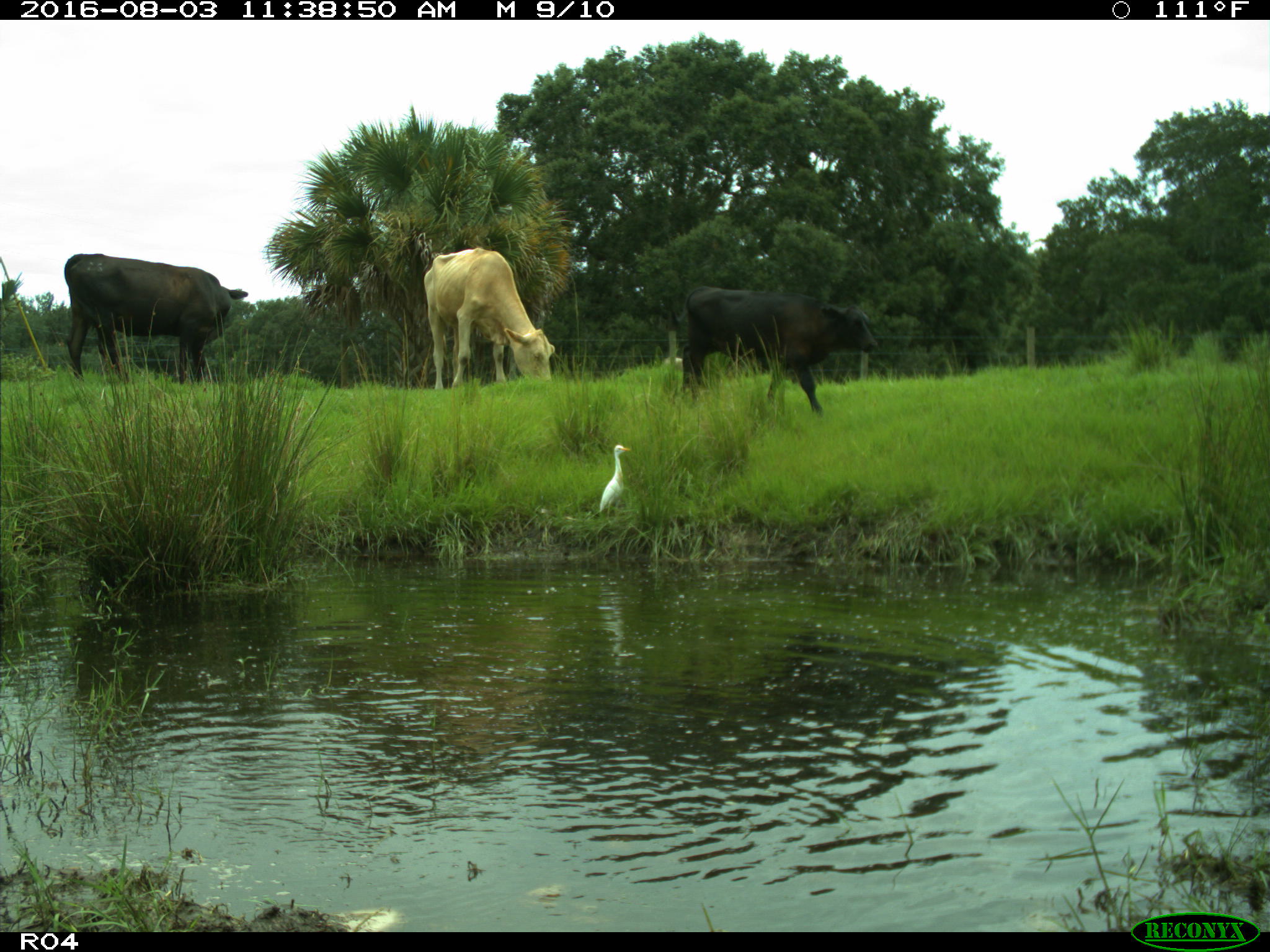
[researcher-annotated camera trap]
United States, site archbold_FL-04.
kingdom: Animalia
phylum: Chordata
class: Mammalia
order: Artiodactyla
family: Bovidae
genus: Bos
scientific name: Bos taurus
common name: domestic cow